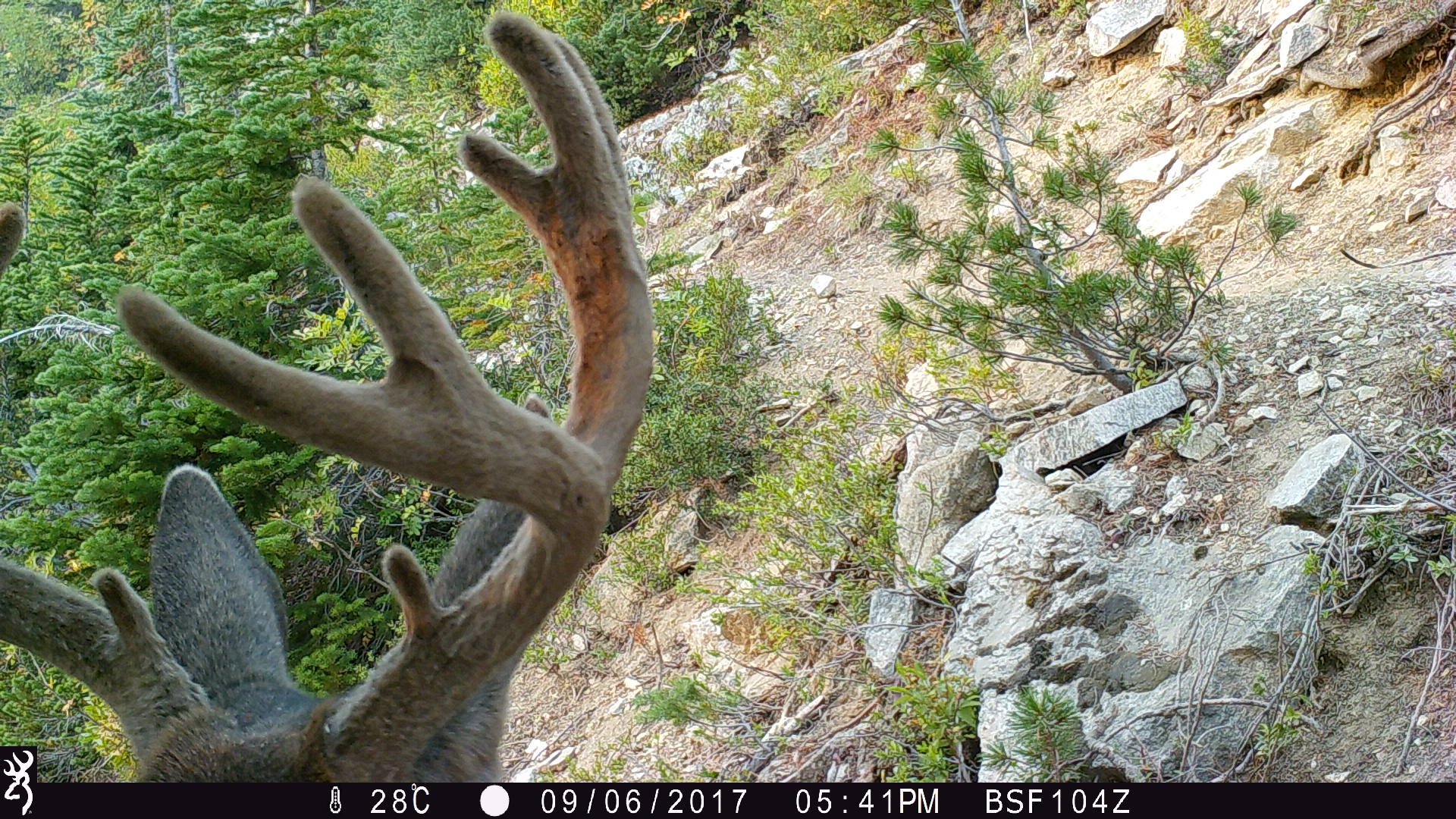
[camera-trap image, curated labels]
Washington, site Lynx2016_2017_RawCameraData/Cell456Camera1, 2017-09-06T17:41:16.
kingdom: Animalia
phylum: Chordata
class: Mammalia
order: Artiodactyla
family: Cervidae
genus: Odocoileus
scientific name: Odocoileus hemionus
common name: mule deer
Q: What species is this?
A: Odocoileus hemionus (mule deer).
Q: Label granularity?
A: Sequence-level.